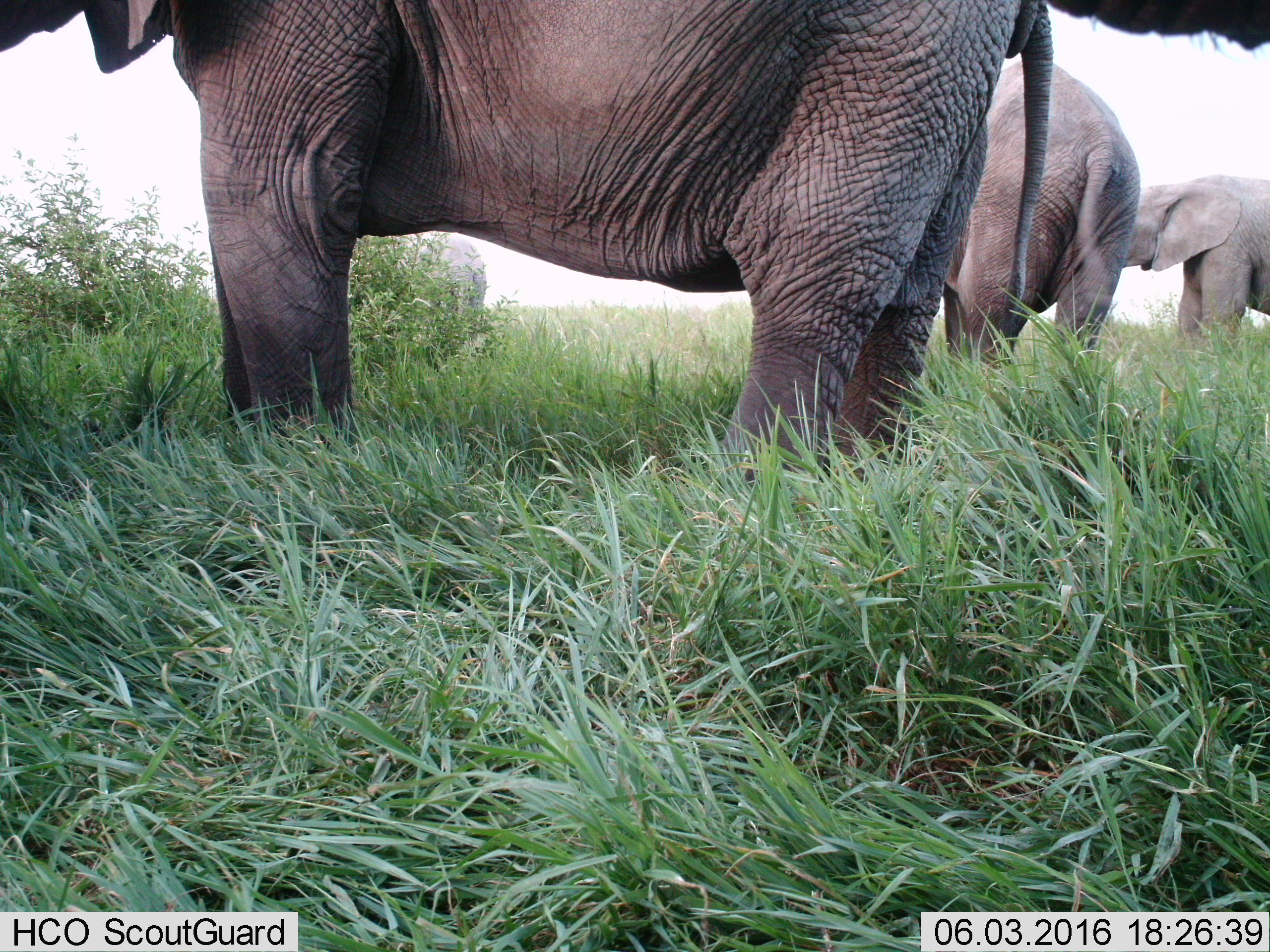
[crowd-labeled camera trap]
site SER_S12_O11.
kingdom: Animalia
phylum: Chordata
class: Mammalia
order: Proboscidea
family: Elephantidae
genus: Loxodonta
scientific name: Loxodonta africana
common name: african bush elephant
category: elephant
Elephant (african bush elephant) (Loxodonta africana), count 3. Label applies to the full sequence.